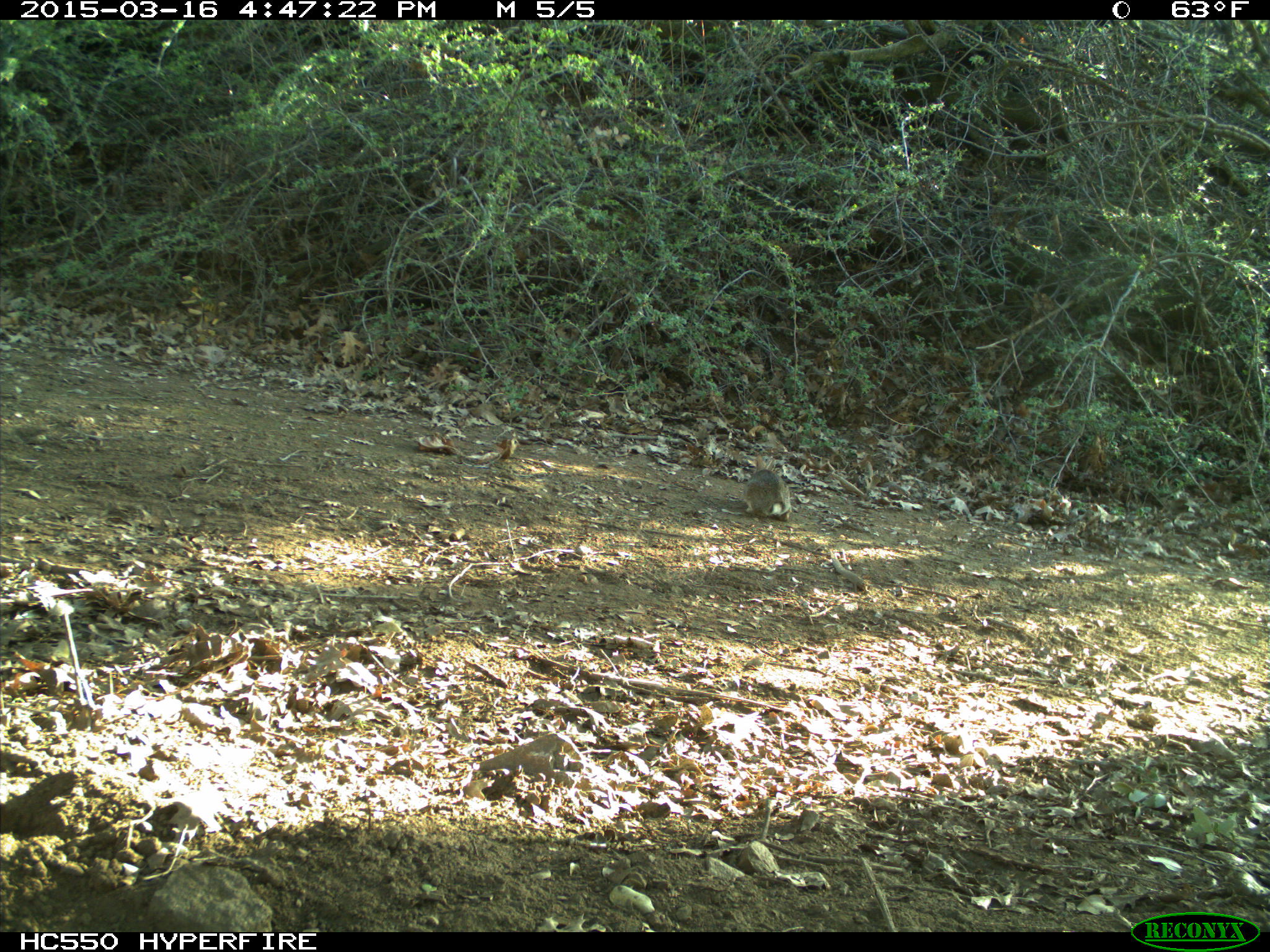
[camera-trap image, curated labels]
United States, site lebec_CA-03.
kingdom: Animalia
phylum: Chordata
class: Mammalia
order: Lagomorpha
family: Leporidae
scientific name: Leporidae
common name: rabbits and hares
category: unidentified rabbit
Unidentified rabbit (rabbits and hares) (Leporidae).